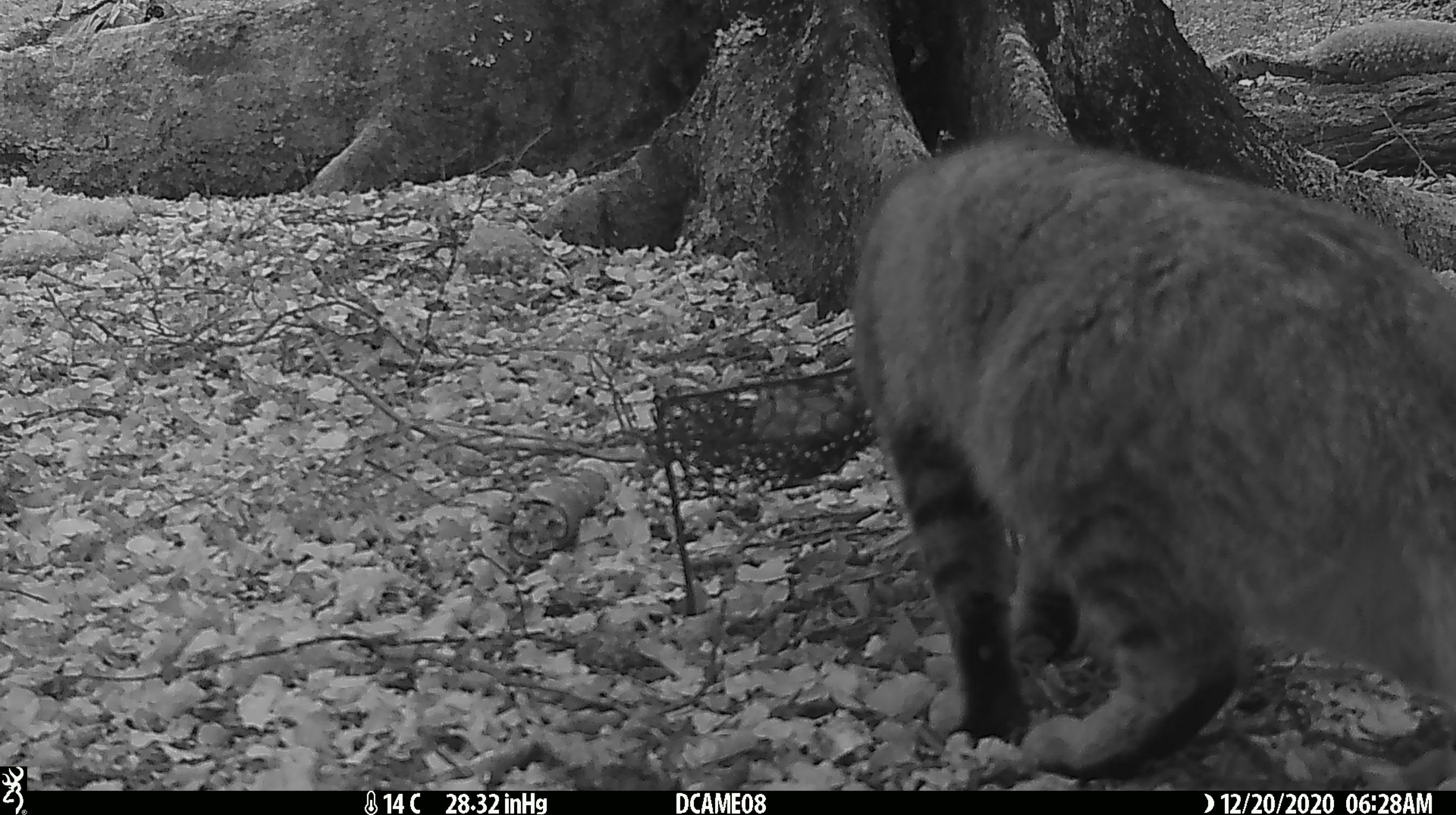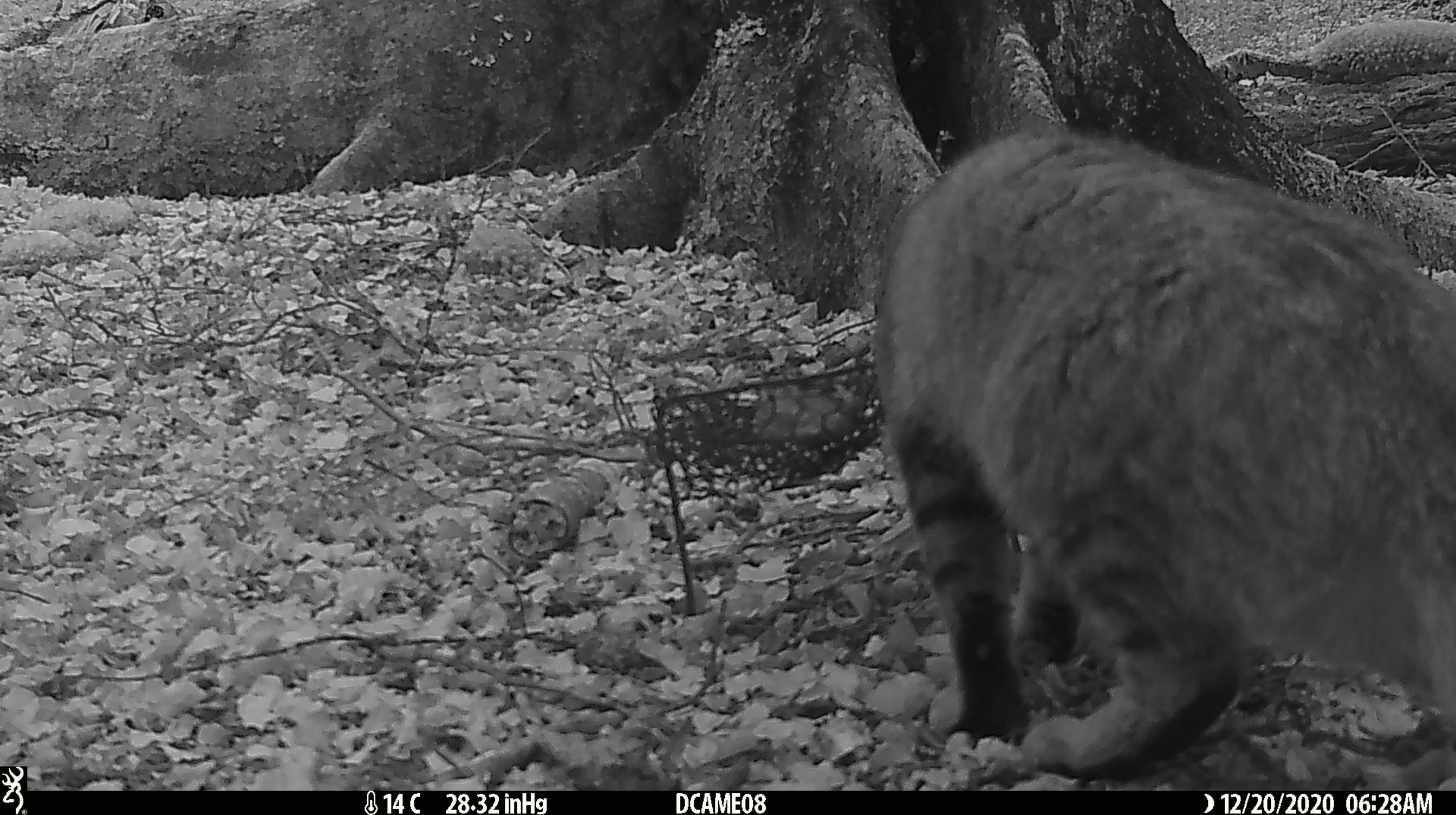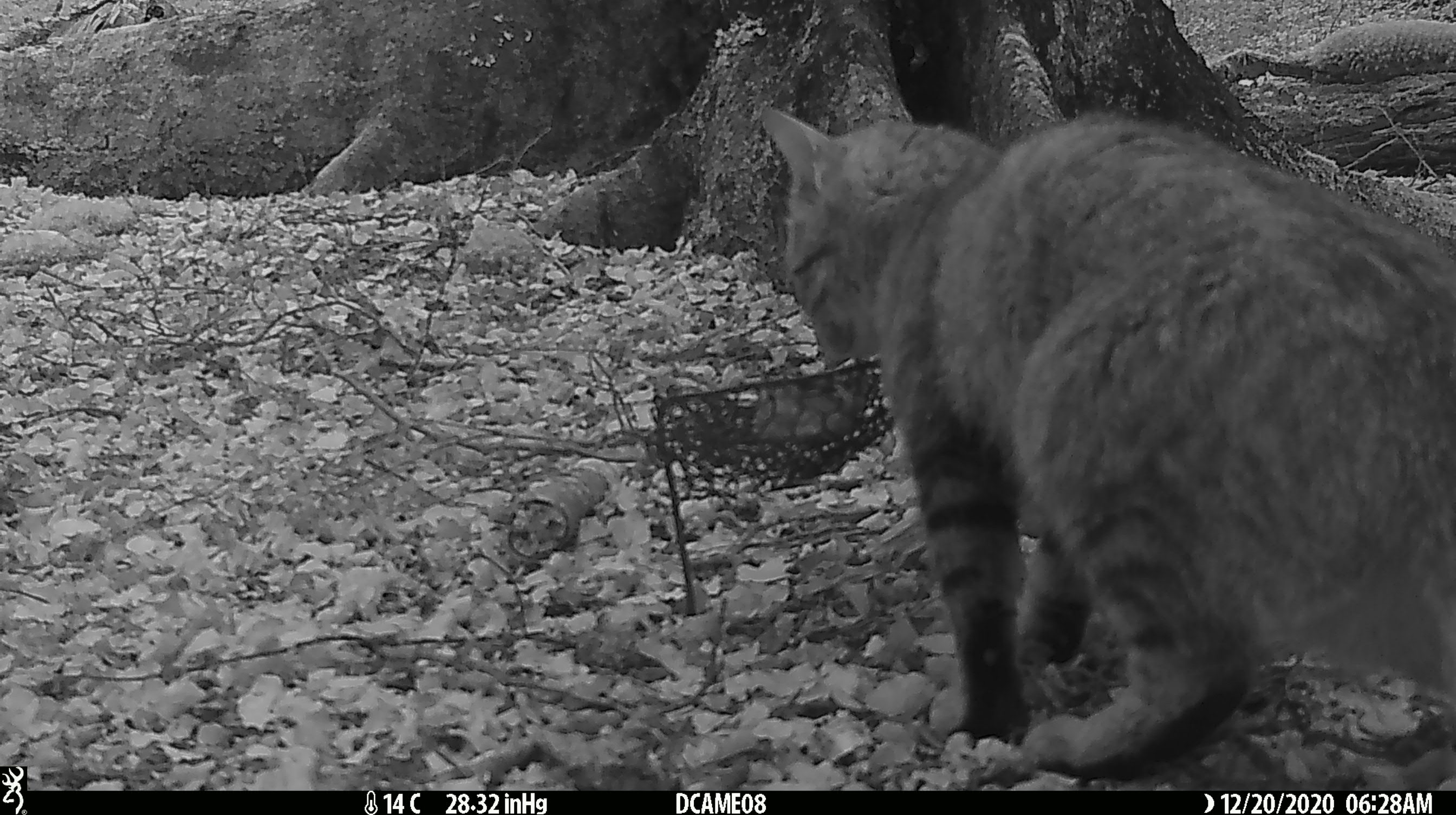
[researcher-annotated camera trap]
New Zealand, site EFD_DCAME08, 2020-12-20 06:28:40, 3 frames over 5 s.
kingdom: Animalia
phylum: Chordata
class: Mammalia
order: Carnivora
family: Felidae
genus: Felis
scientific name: Felis catus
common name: domestic cat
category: cat